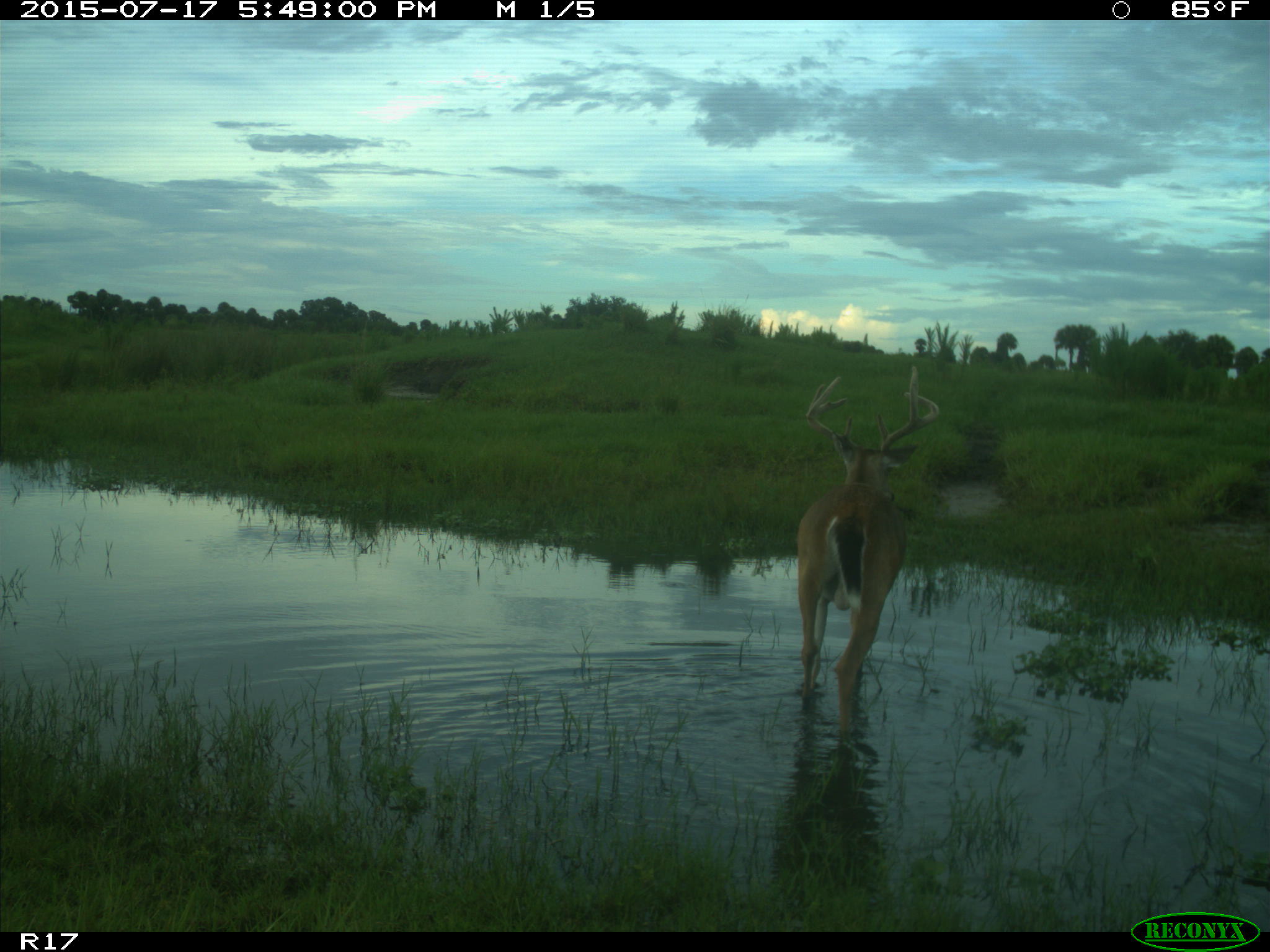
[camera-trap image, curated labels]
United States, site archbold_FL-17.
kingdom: Animalia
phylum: Chordata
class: Mammalia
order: Artiodactyla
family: Cervidae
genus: Odocoileus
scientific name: Odocoileus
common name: deer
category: unidentified deer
Unidentified deer (deer) (Odocoileus).